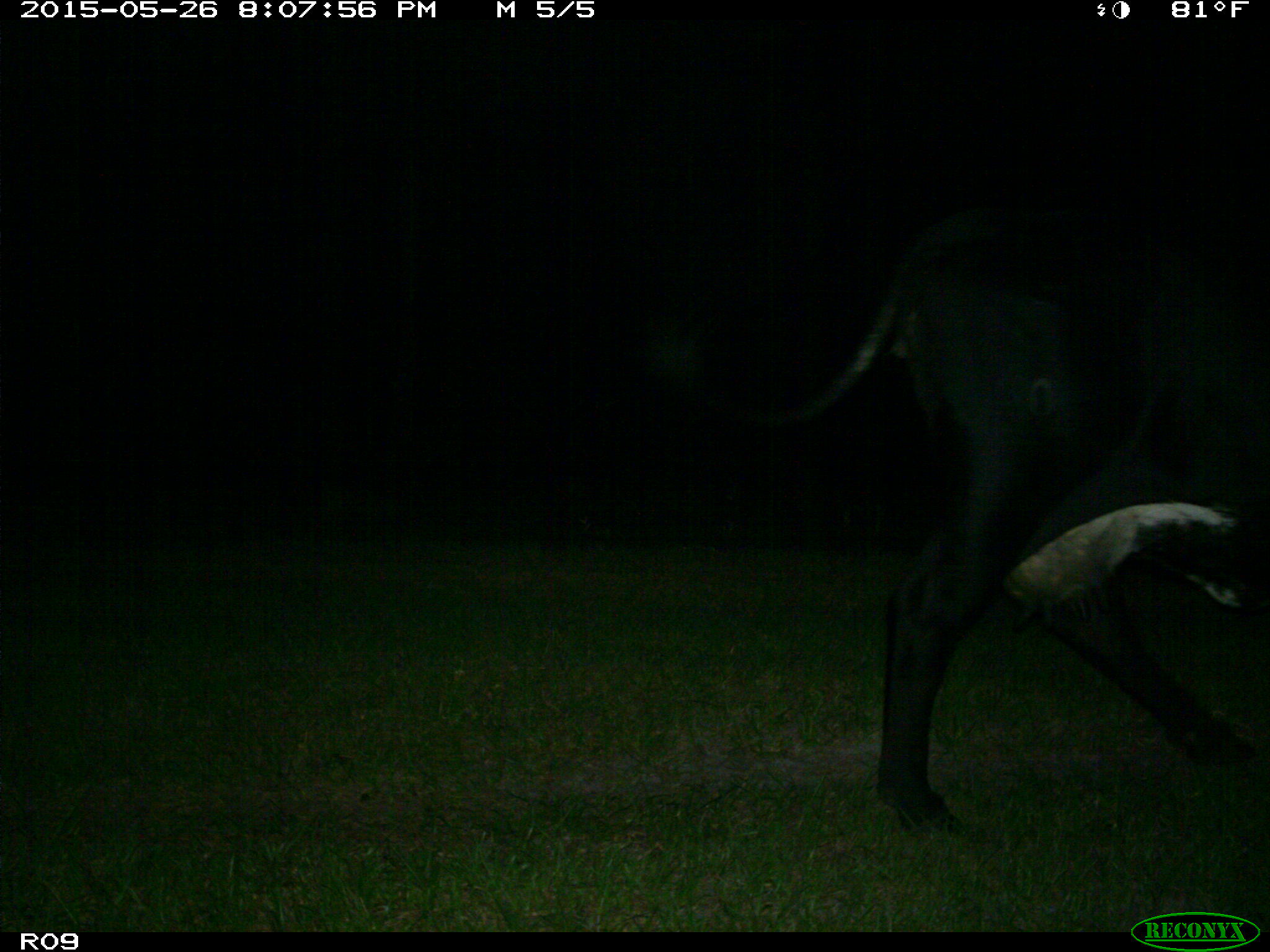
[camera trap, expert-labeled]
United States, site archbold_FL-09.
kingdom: Animalia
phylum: Chordata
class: Mammalia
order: Artiodactyla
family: Bovidae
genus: Bos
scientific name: Bos taurus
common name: domestic cow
Bos taurus (domestic cow).